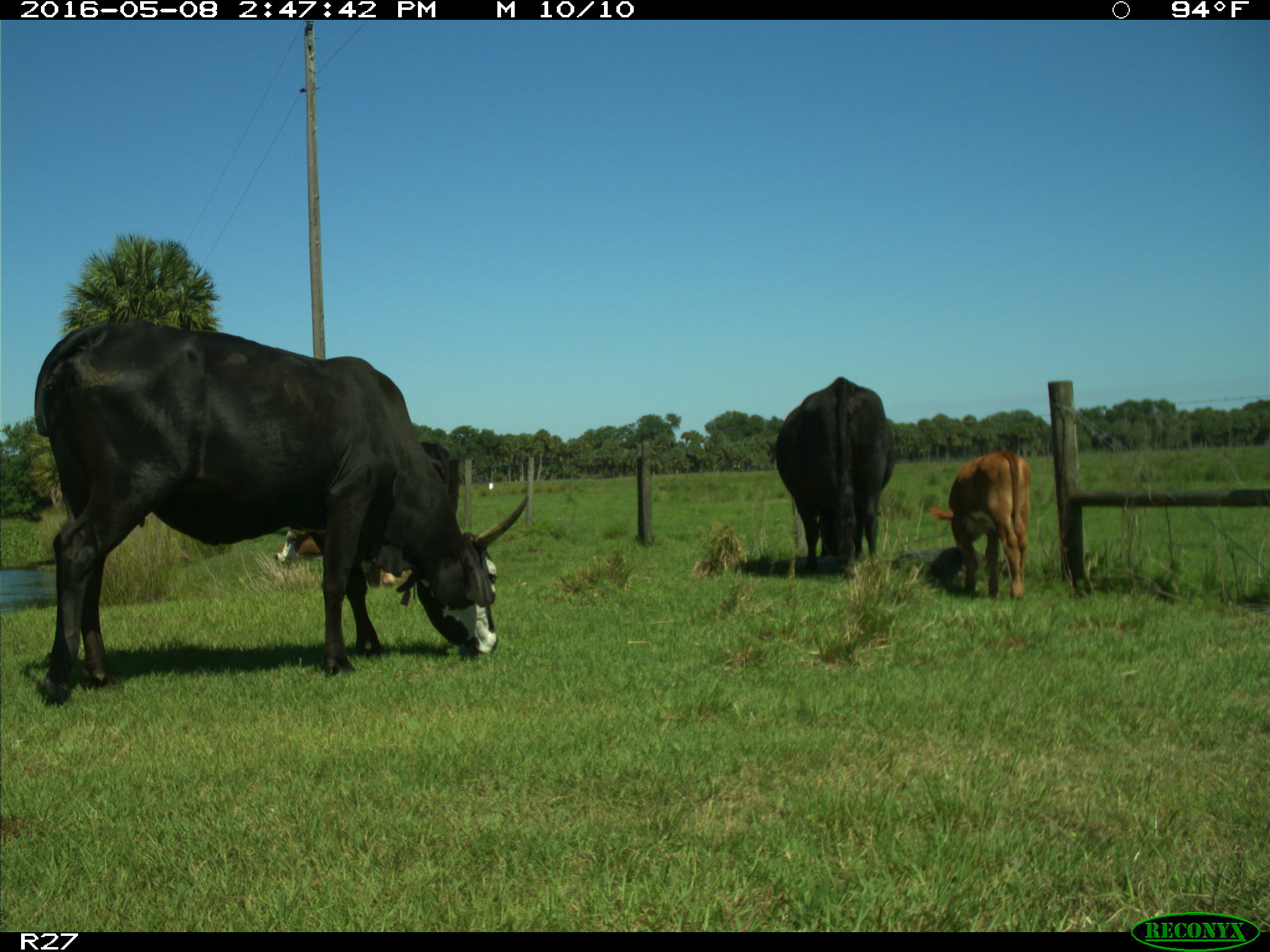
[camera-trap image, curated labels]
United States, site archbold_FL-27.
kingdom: Animalia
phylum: Chordata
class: Mammalia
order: Artiodactyla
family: Bovidae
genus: Bos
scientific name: Bos taurus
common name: domestic cow